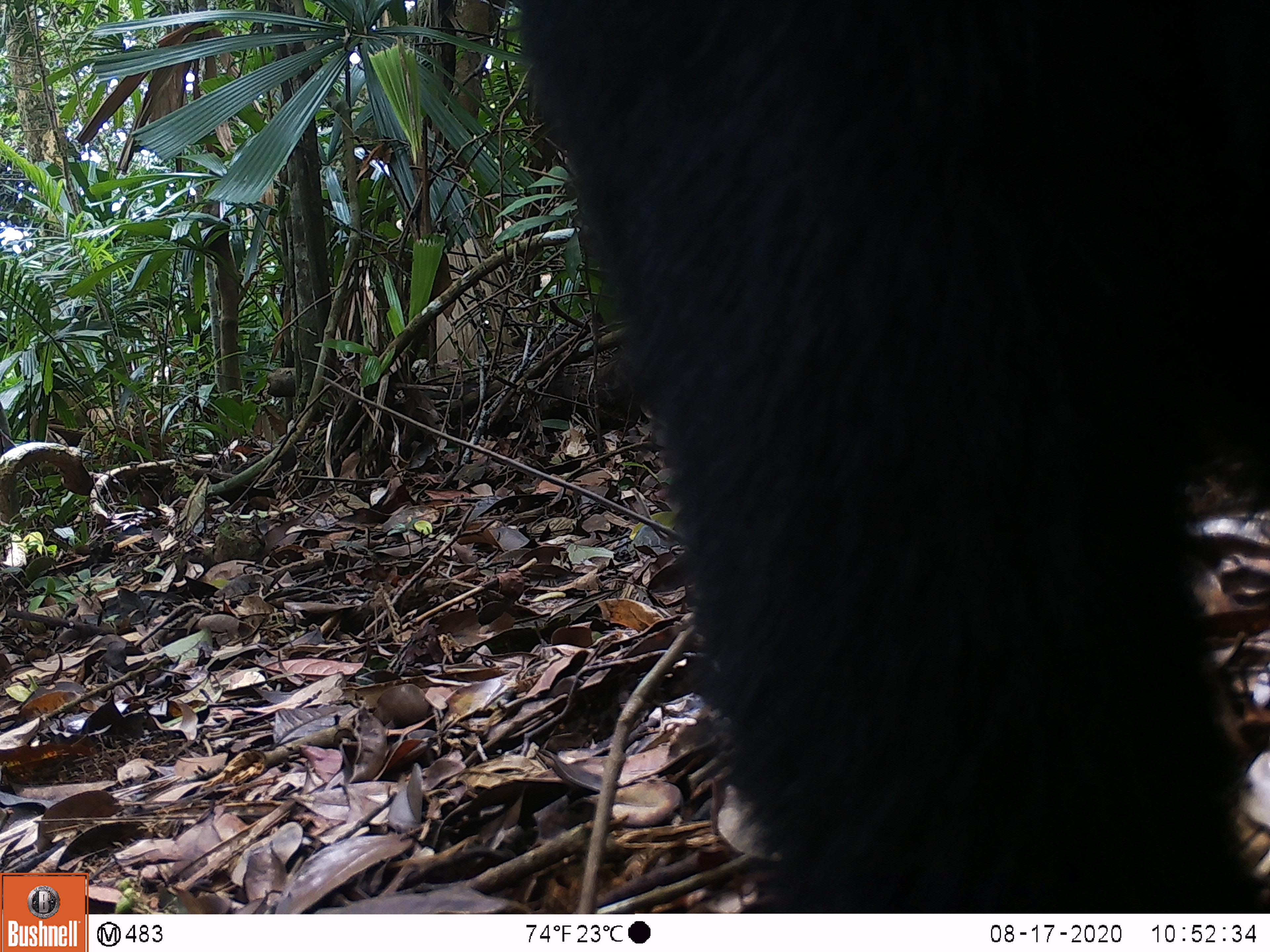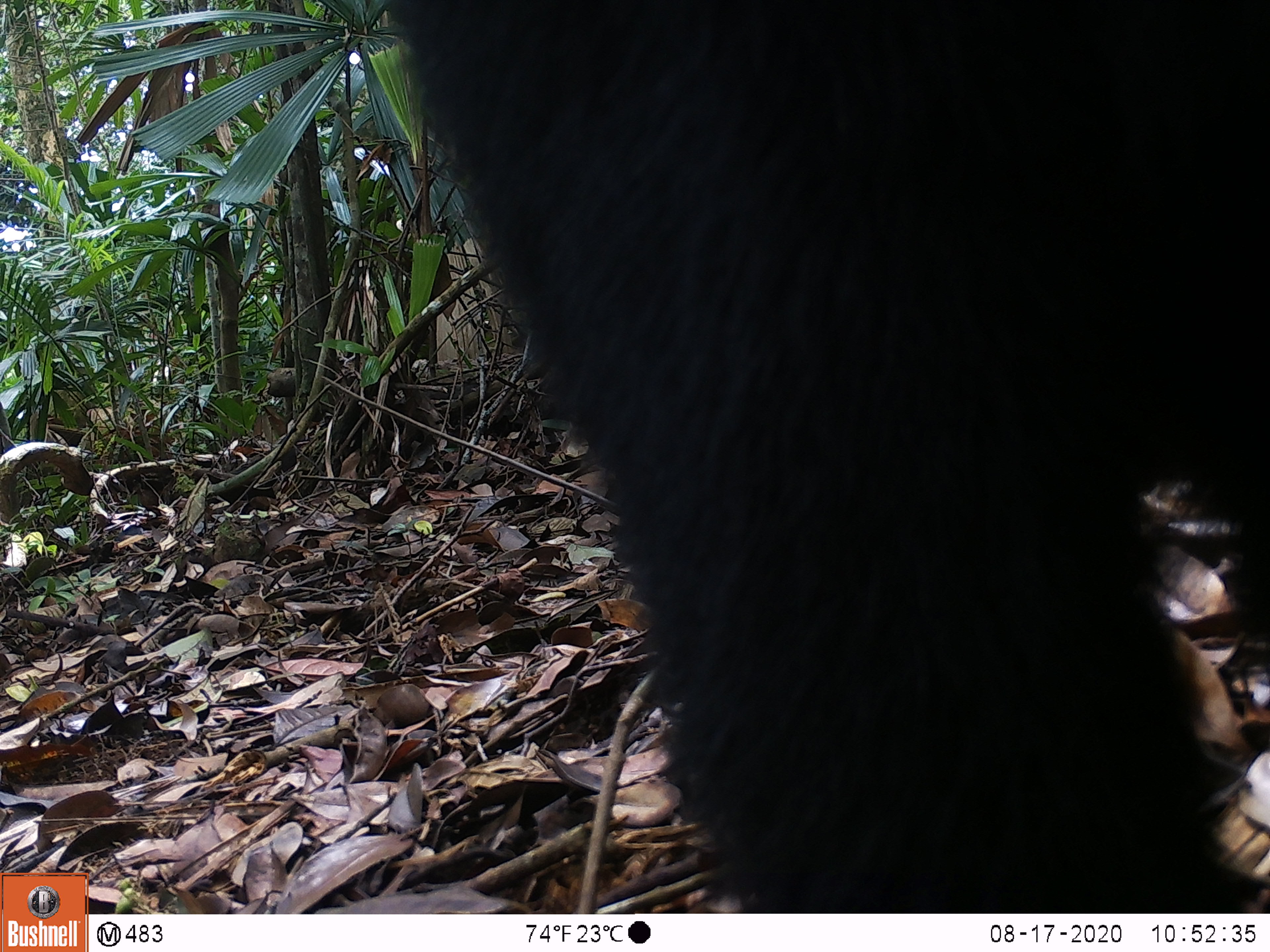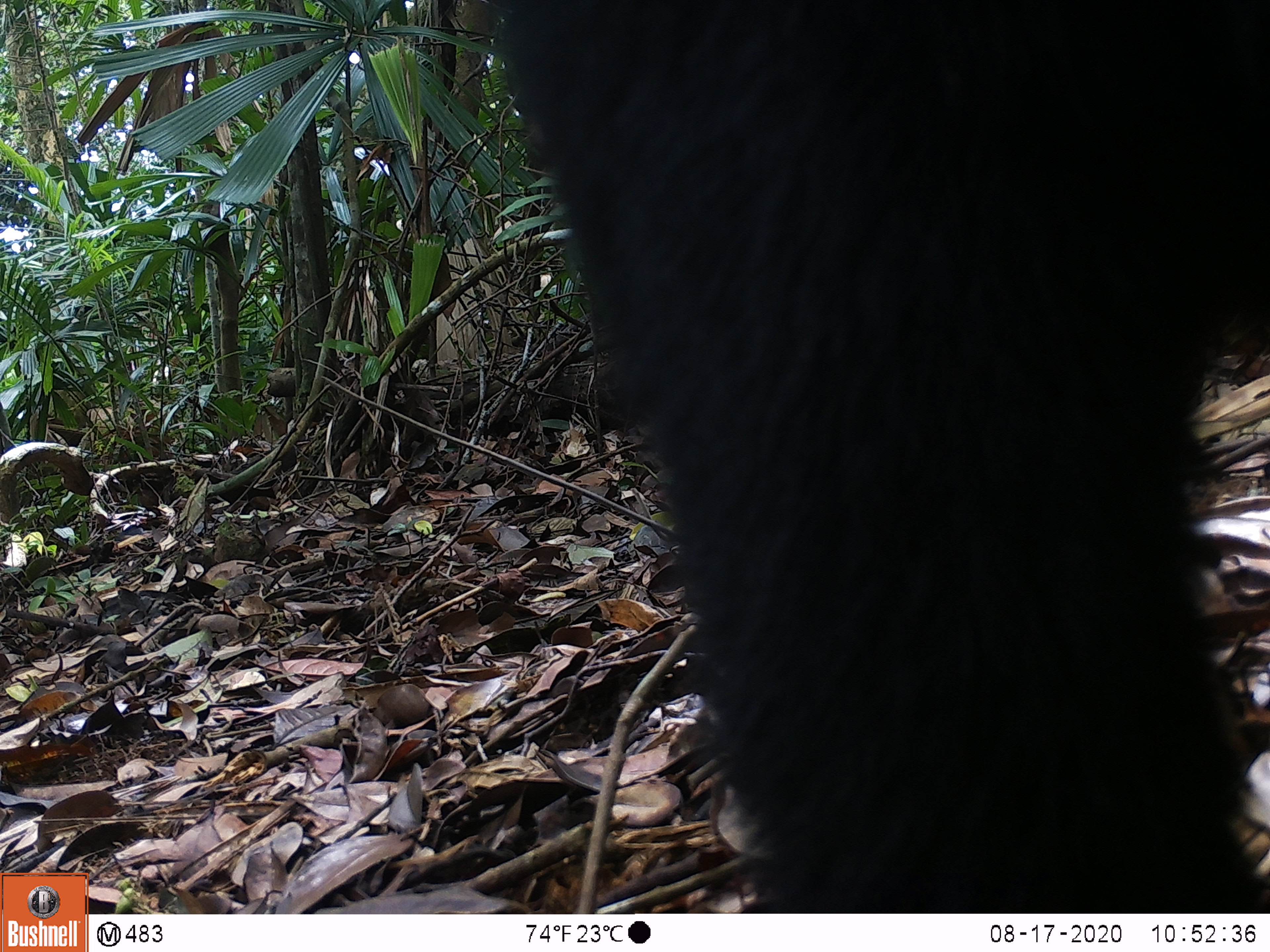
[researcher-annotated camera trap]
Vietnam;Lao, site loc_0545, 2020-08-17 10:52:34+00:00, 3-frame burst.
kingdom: Animalia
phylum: Chordata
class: Mammalia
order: Carnivora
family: Ursidae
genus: Ursus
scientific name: Ursus thibetanus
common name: asian black bear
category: asiatic black bear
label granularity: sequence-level